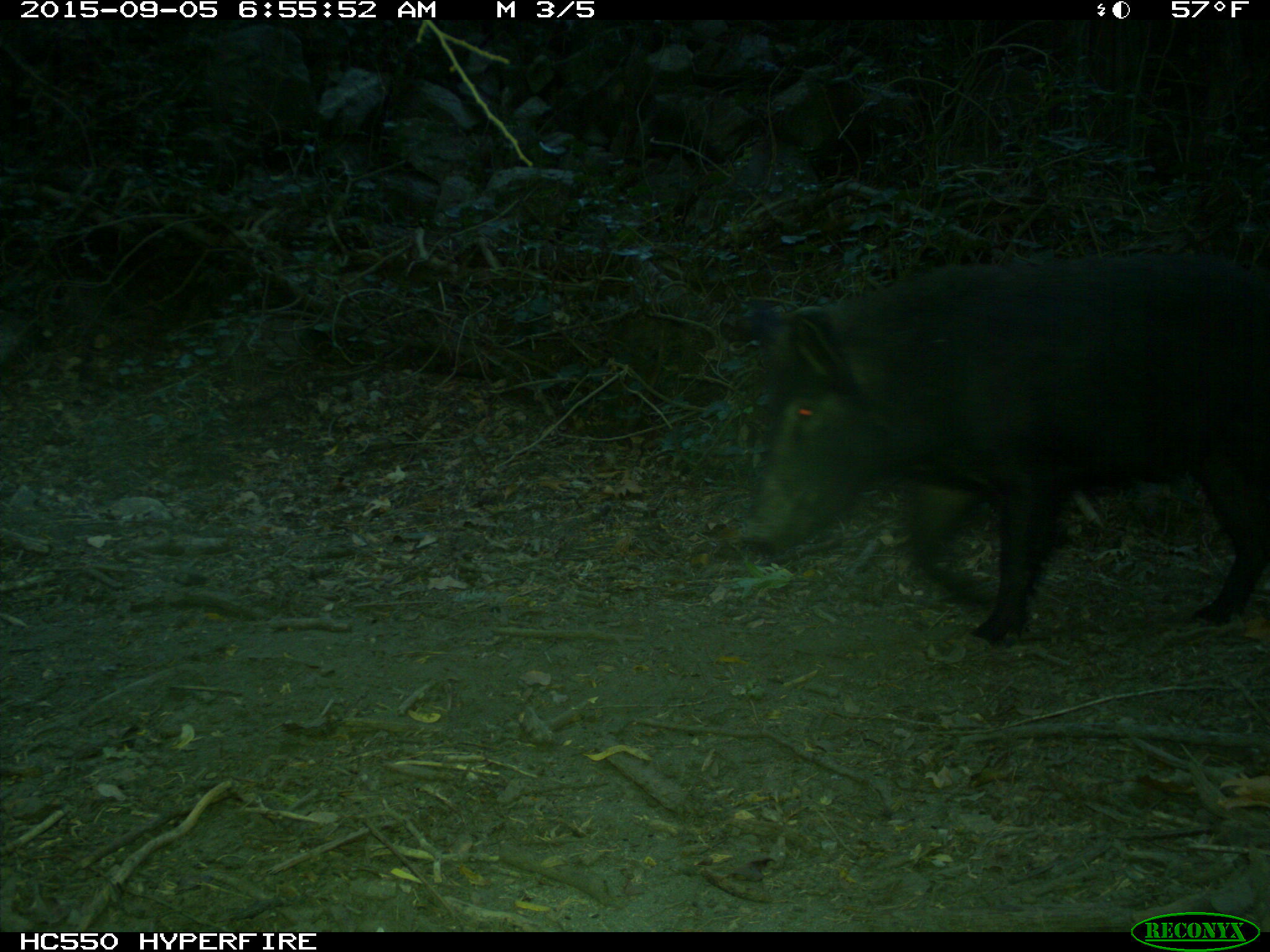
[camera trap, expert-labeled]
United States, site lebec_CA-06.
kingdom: Animalia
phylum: Chordata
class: Mammalia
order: Artiodactyla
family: Suidae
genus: Sus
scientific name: Sus scrofa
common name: wild boar